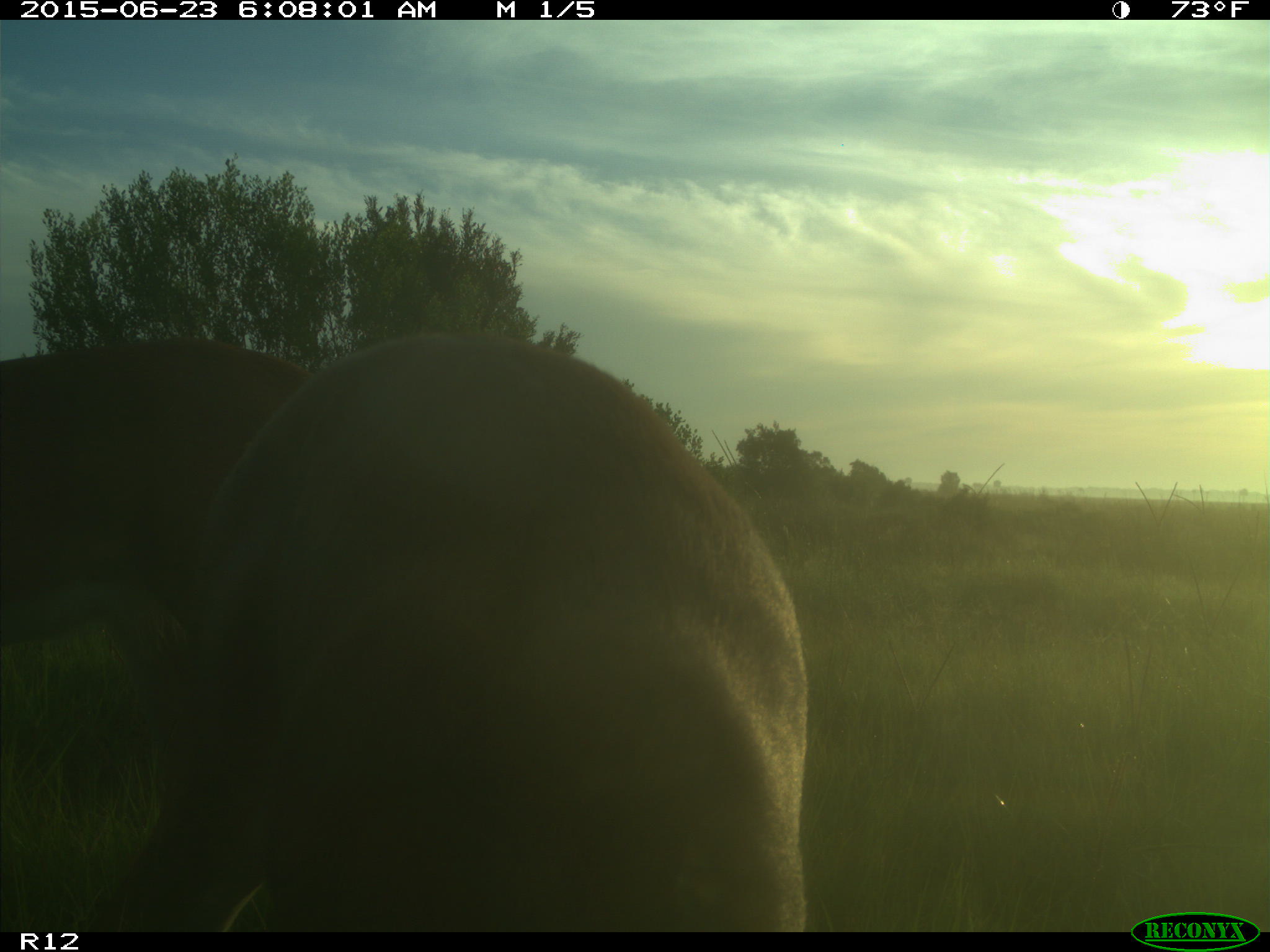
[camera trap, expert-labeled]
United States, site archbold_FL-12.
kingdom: Animalia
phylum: Chordata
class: Mammalia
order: Artiodactyla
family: Cervidae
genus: Odocoileus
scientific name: Odocoileus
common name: deer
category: unidentified deer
Unidentified deer (deer) (Odocoileus).